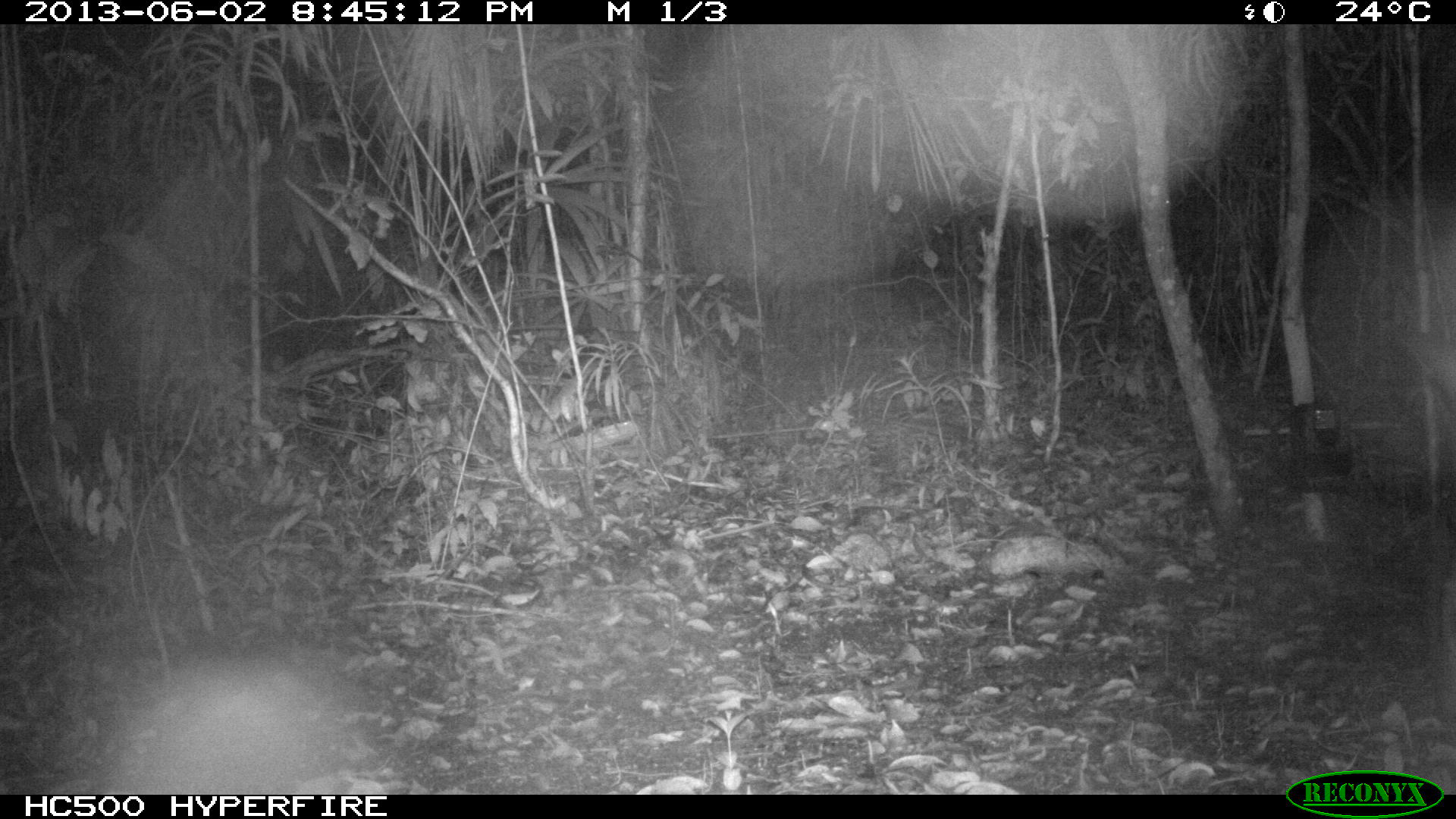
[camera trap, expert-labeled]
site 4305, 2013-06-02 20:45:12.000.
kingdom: Animalia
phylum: Chordata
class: Mammalia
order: Perissodactyla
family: Tapiridae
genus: Tapirus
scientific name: Tapirus bairdii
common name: baird's tapir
Tapirus bairdii (baird's tapir), count 1, sex male.